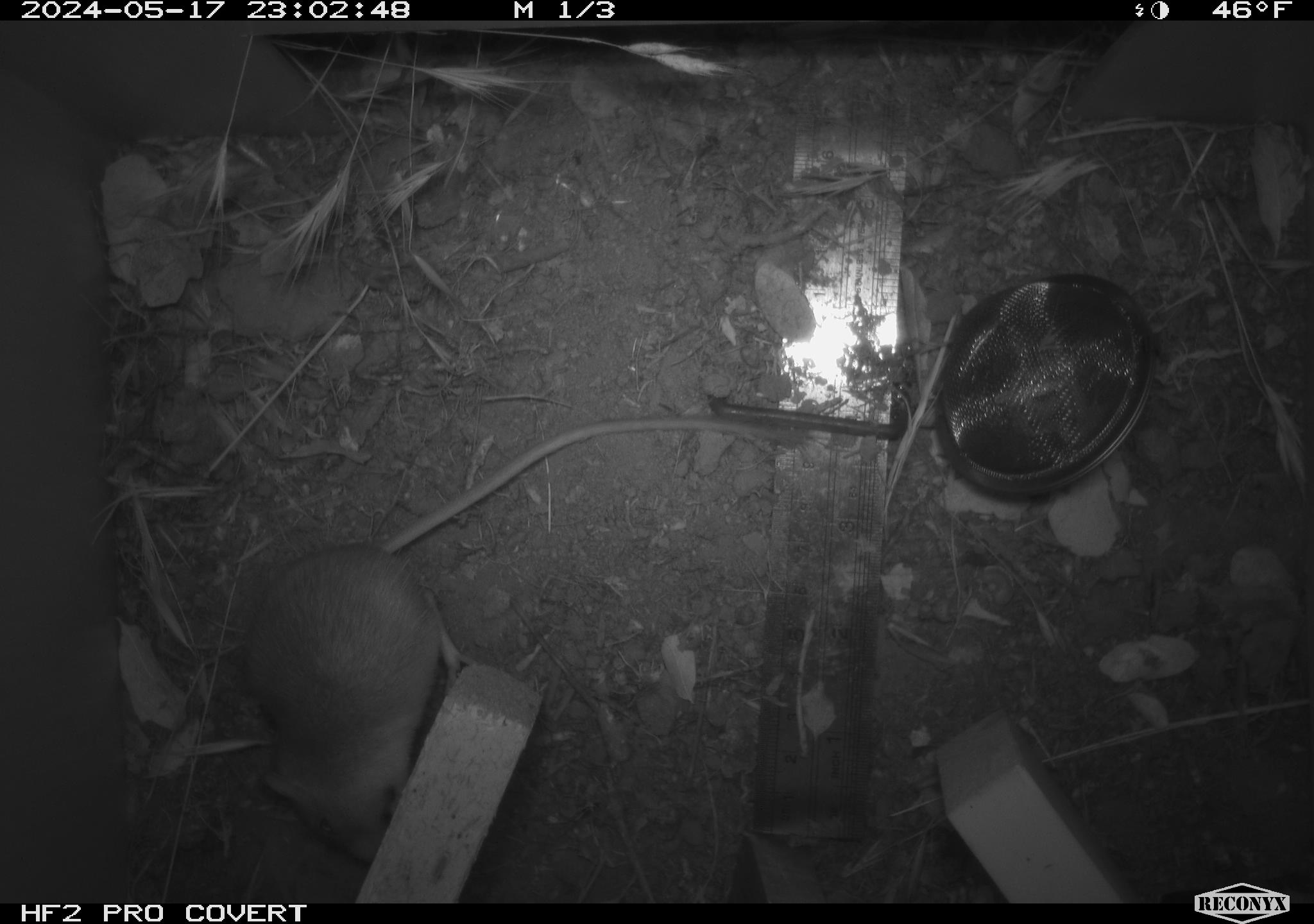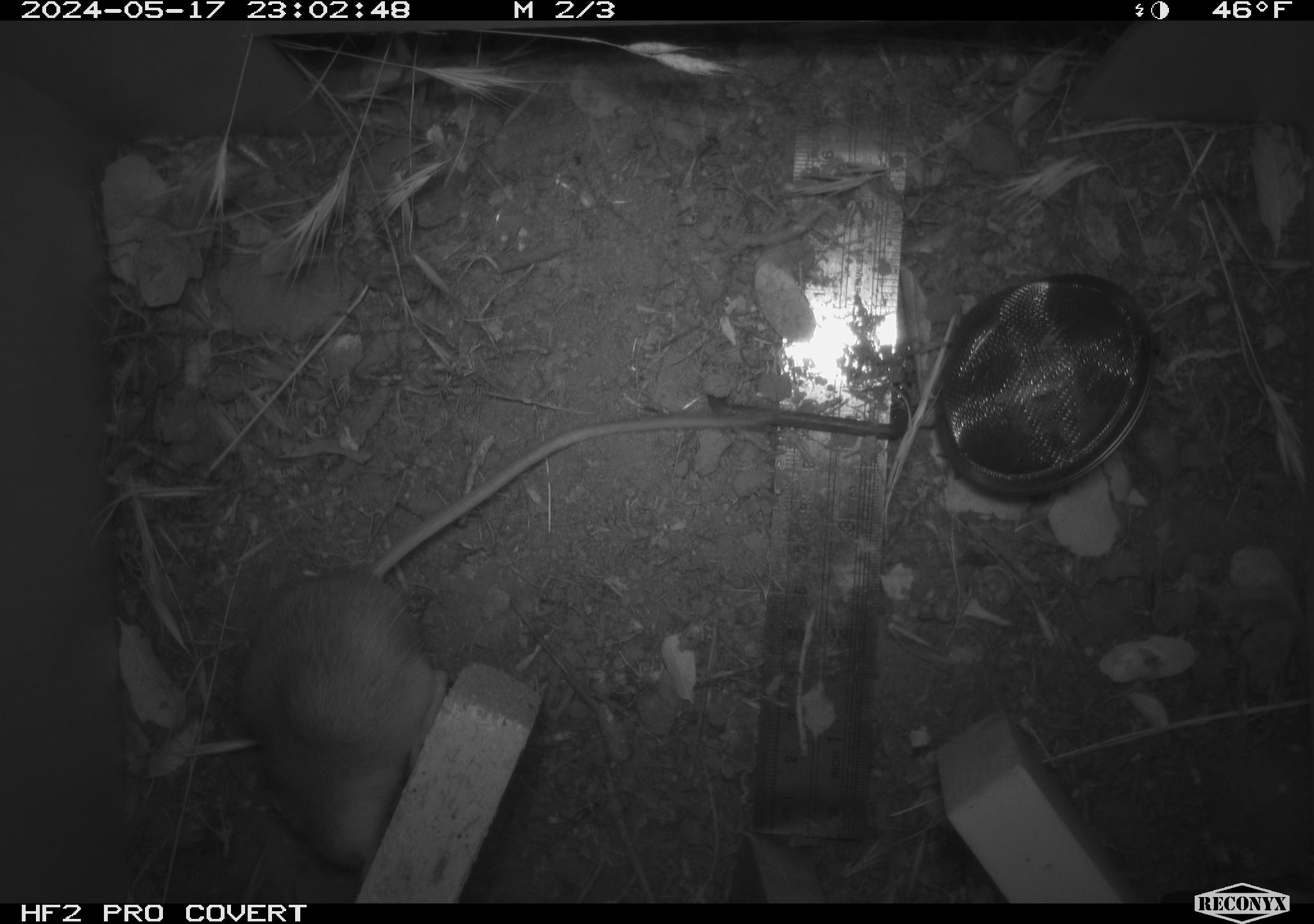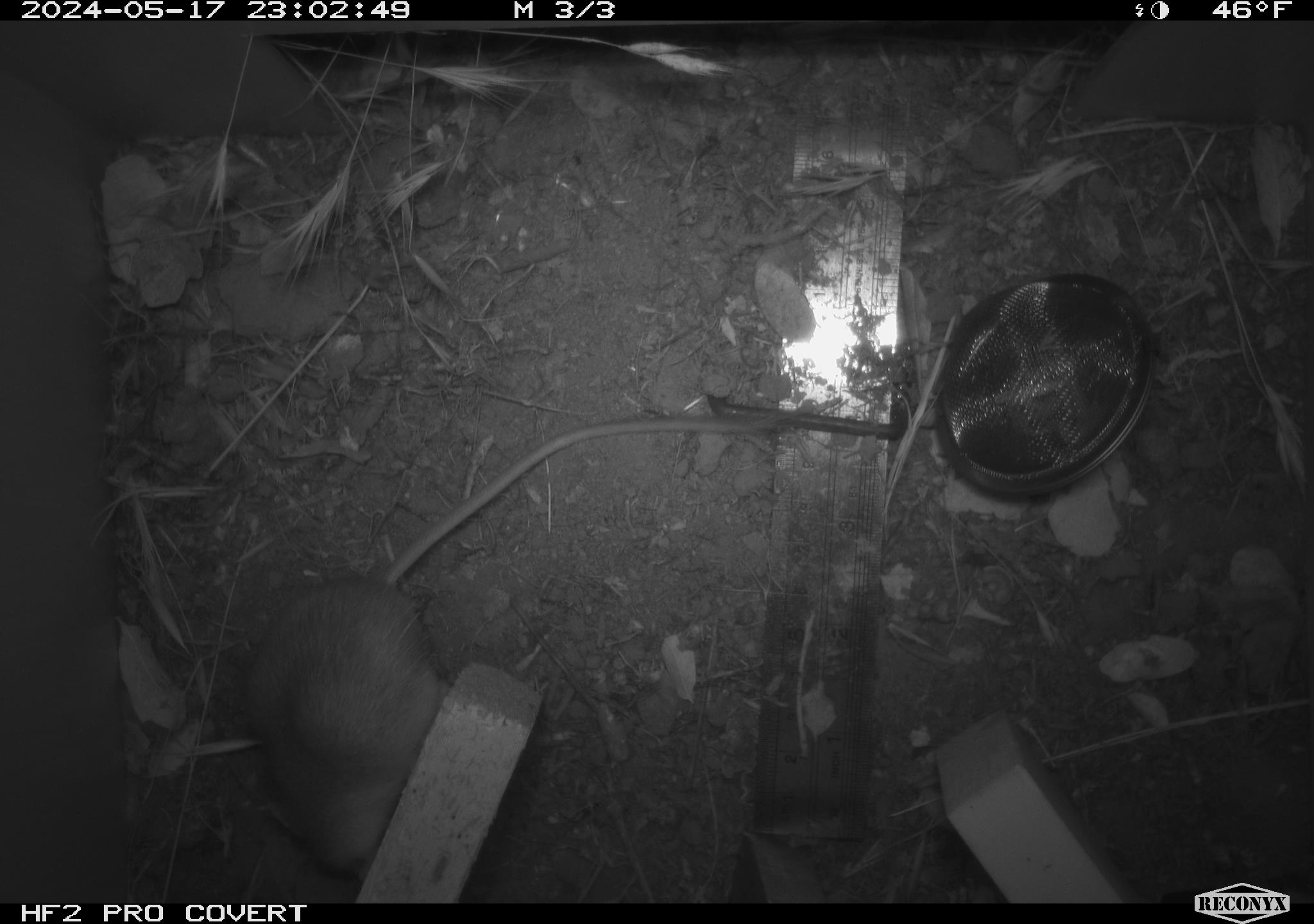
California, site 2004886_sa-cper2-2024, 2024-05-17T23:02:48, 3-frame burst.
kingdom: Animalia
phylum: Chordata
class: Mammalia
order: Rodentia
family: Heteromyidae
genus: Dipodomys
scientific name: Dipodomys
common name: kangaroo rats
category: dipodomys species